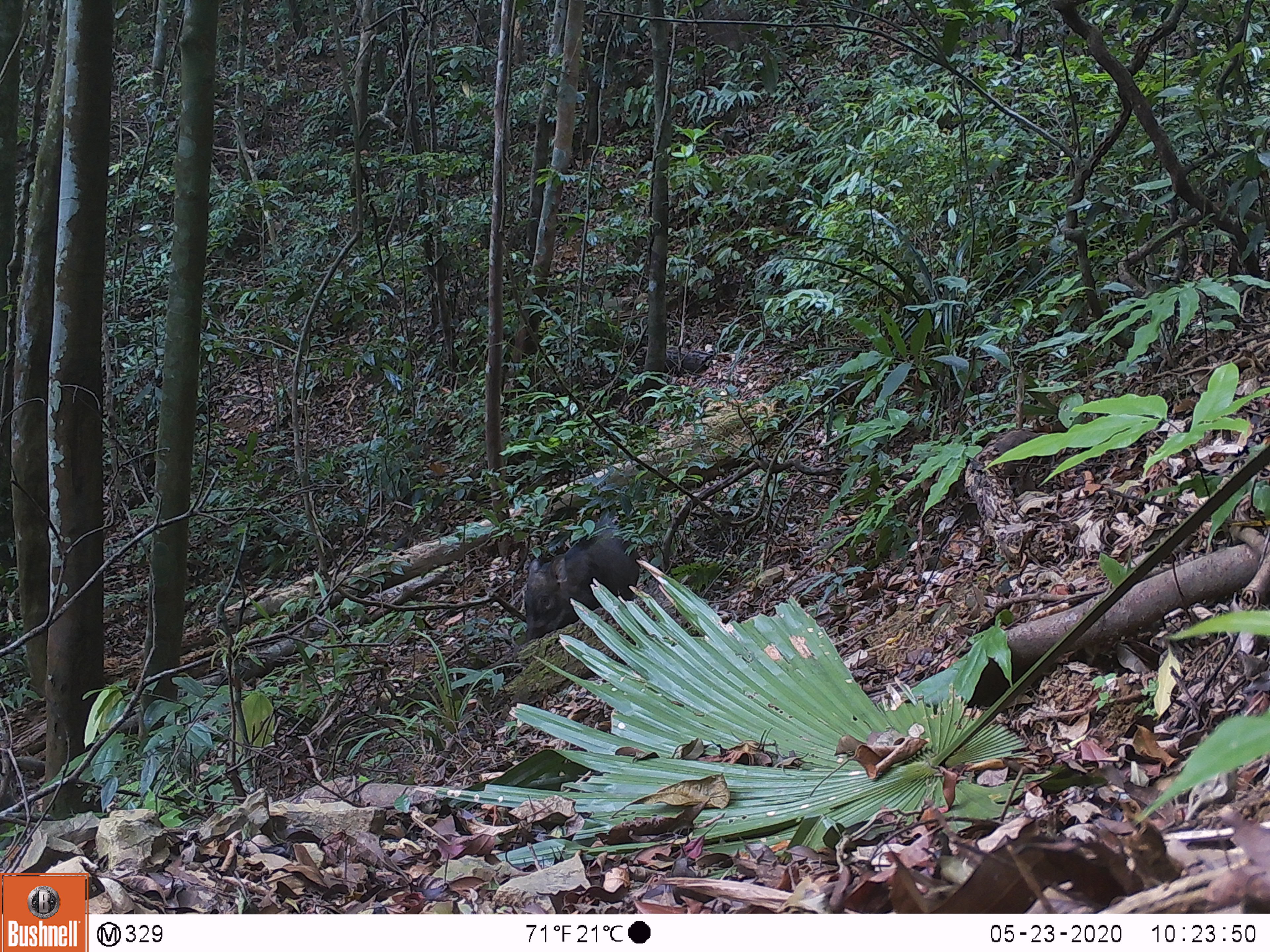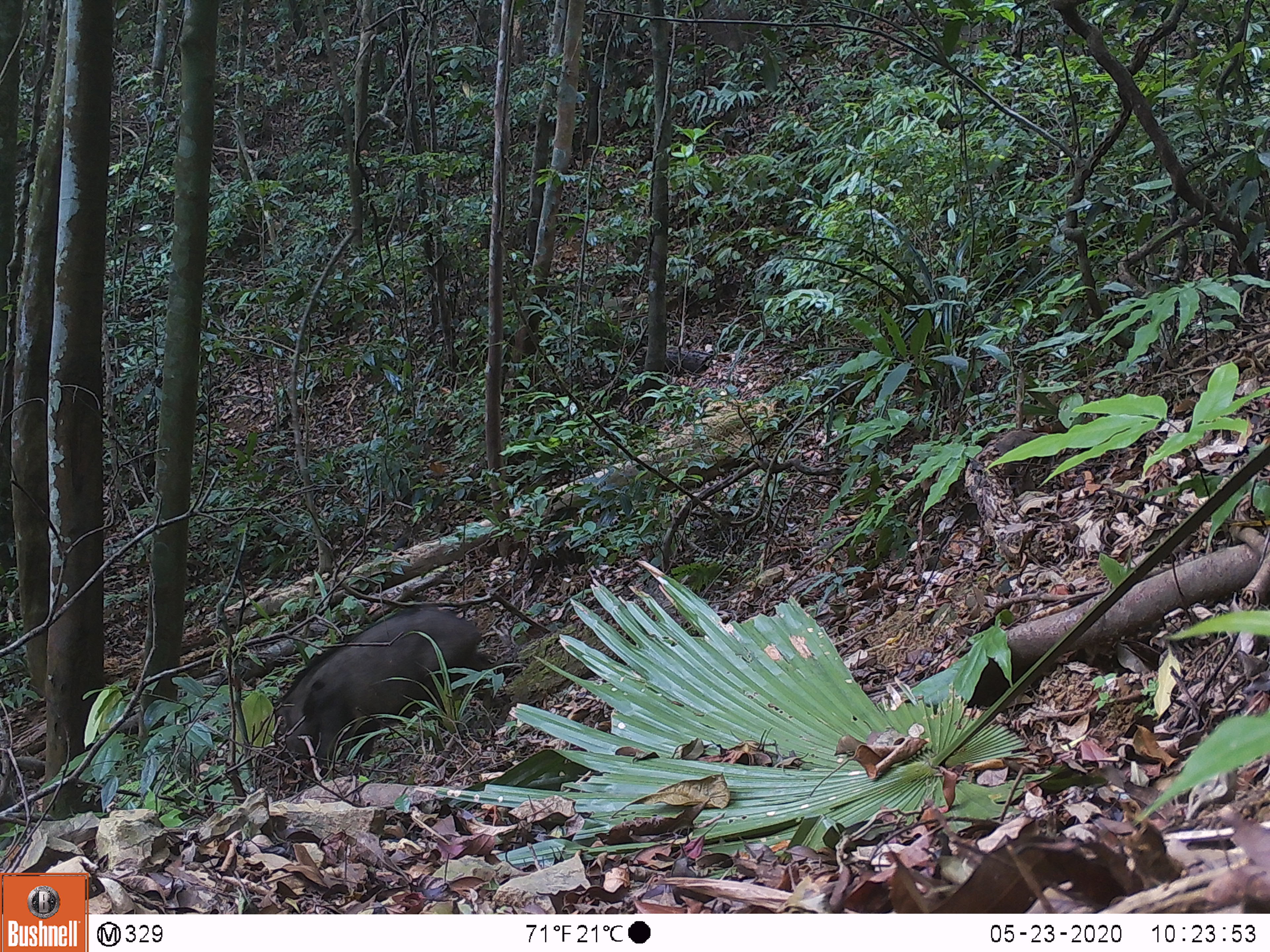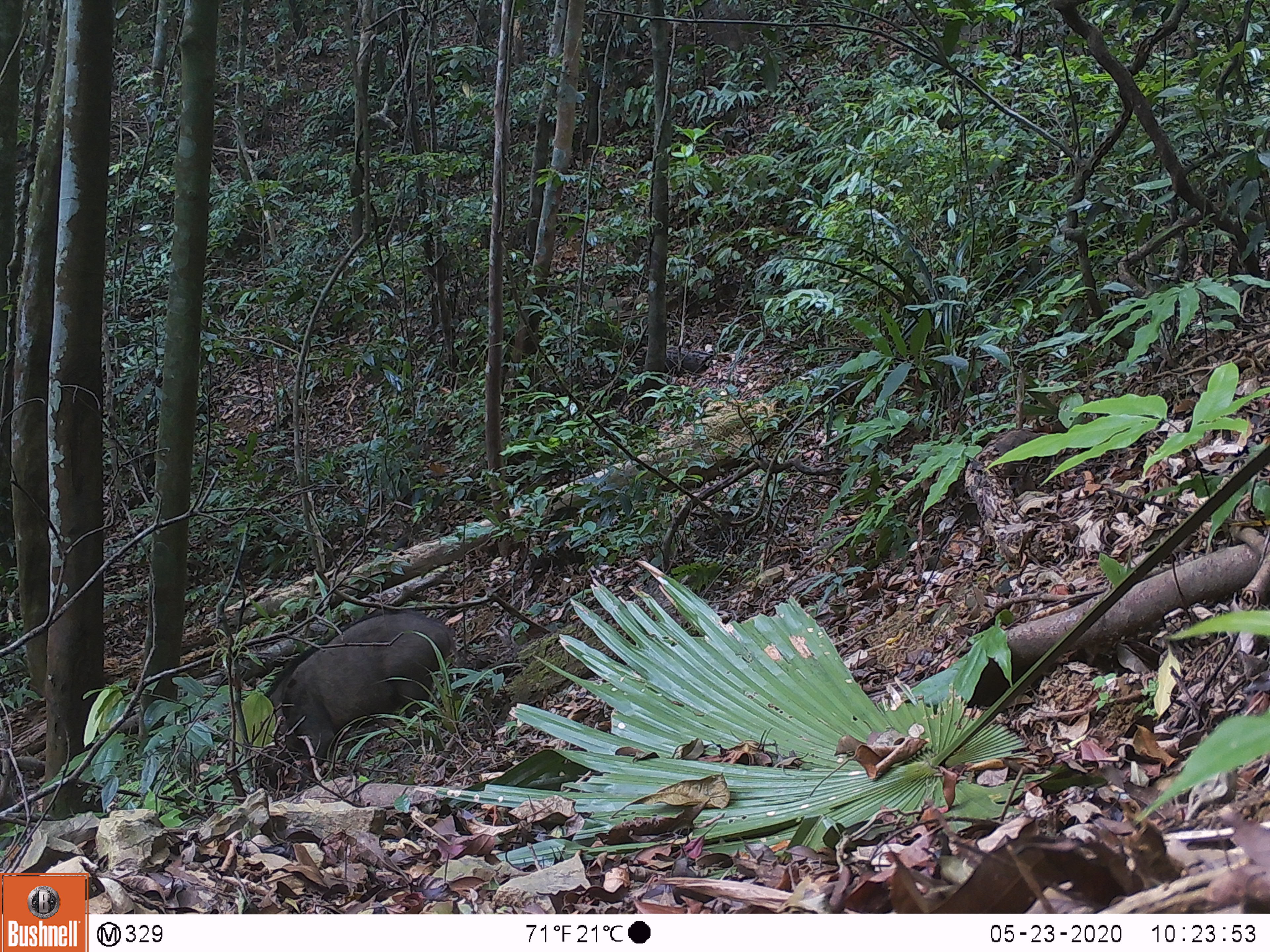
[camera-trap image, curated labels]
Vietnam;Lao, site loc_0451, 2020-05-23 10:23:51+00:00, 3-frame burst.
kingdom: Animalia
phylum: Chordata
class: Mammalia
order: Artiodactyla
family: Suidae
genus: Sus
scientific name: Sus scrofa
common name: eurasian wild pig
Eurasian wild pig (Sus scrofa). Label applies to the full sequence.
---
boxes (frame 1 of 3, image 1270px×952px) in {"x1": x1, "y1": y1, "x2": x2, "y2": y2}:
eurasian wild pig: {"x1": 523, "y1": 537, "x2": 640, "y2": 642}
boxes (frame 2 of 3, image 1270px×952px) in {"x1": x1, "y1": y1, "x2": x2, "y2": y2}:
eurasian wild pig: {"x1": 278, "y1": 607, "x2": 492, "y2": 762}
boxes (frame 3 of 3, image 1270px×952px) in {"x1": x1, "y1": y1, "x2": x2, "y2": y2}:
eurasian wild pig: {"x1": 258, "y1": 607, "x2": 458, "y2": 790}